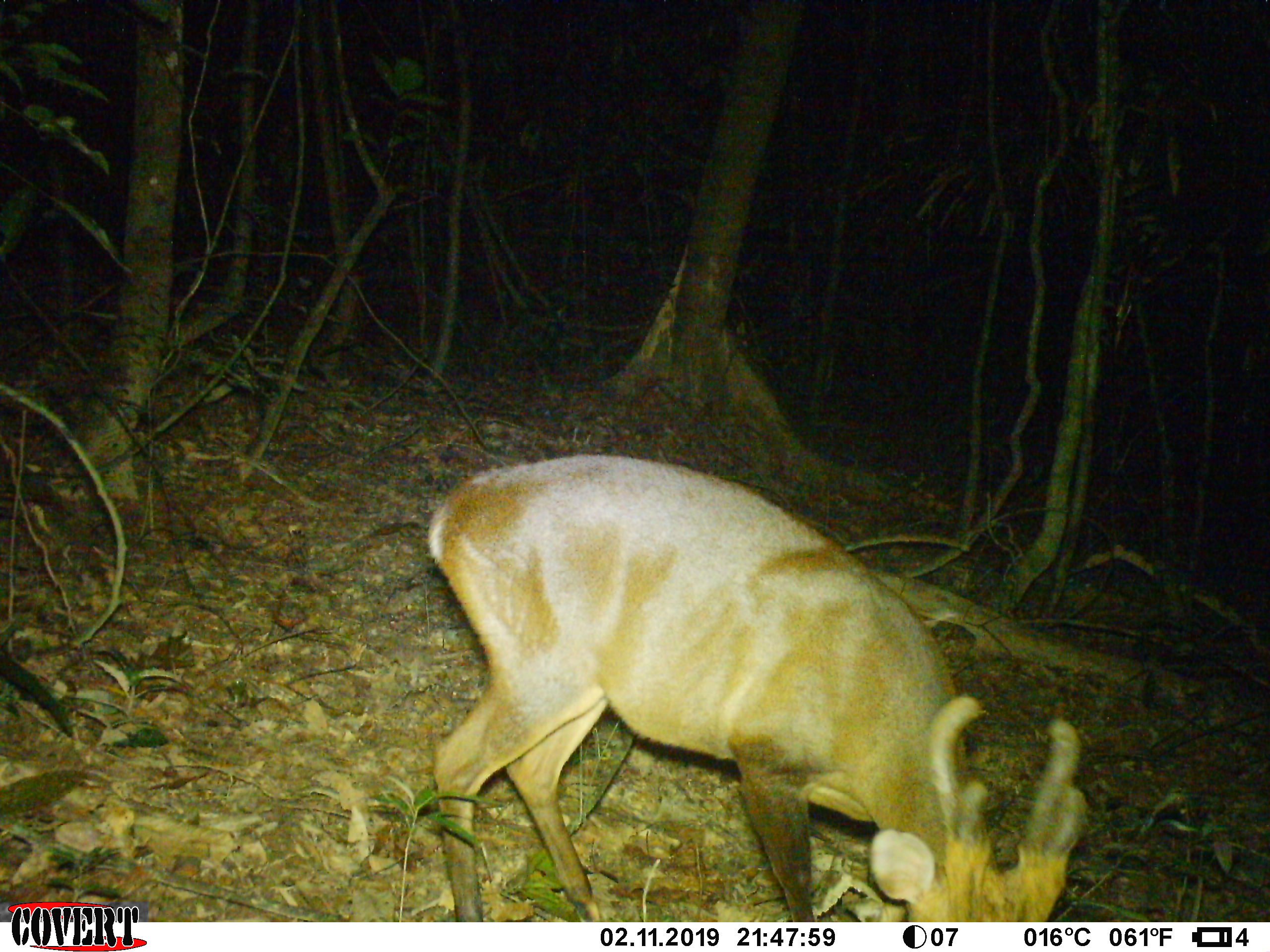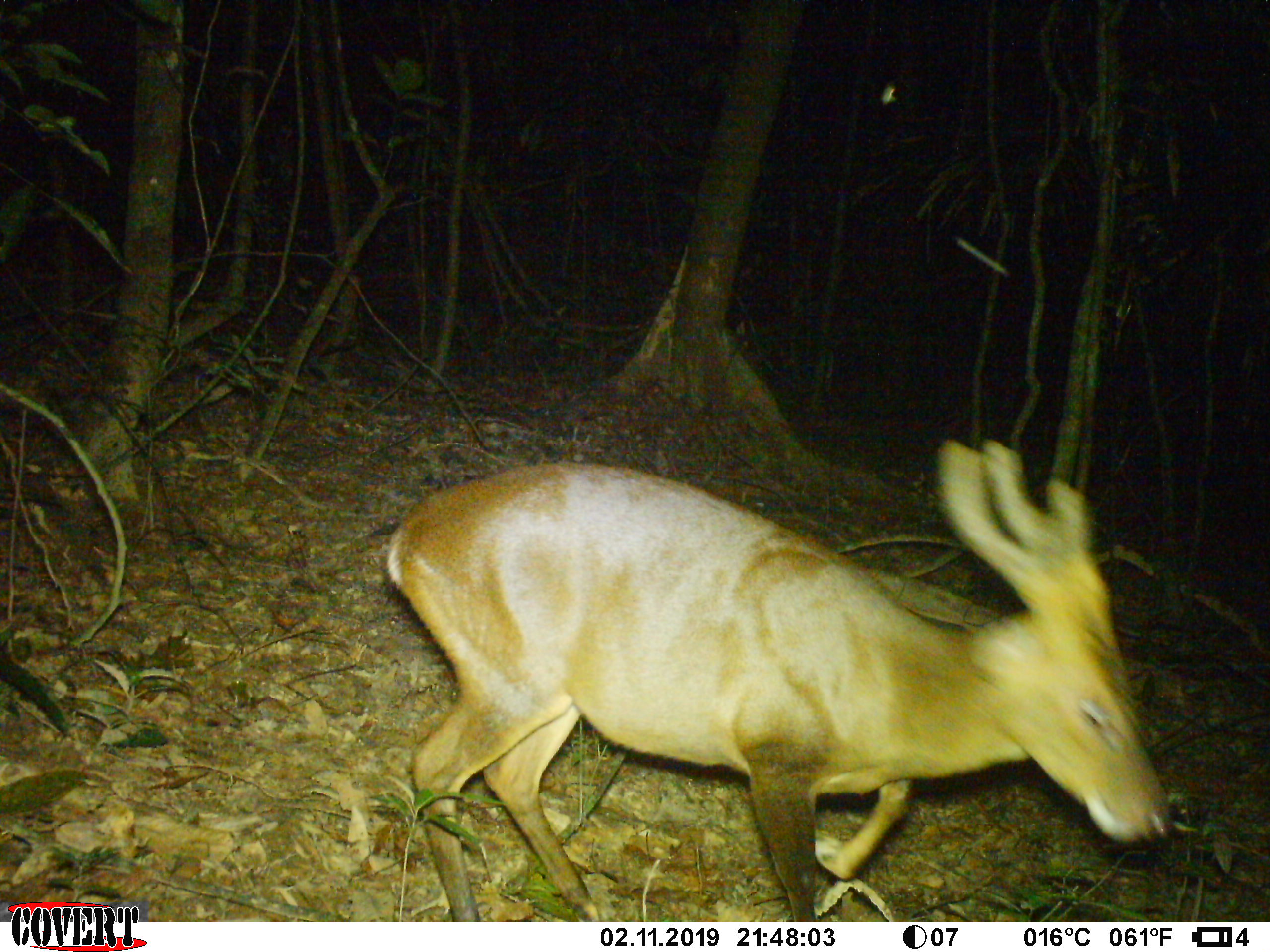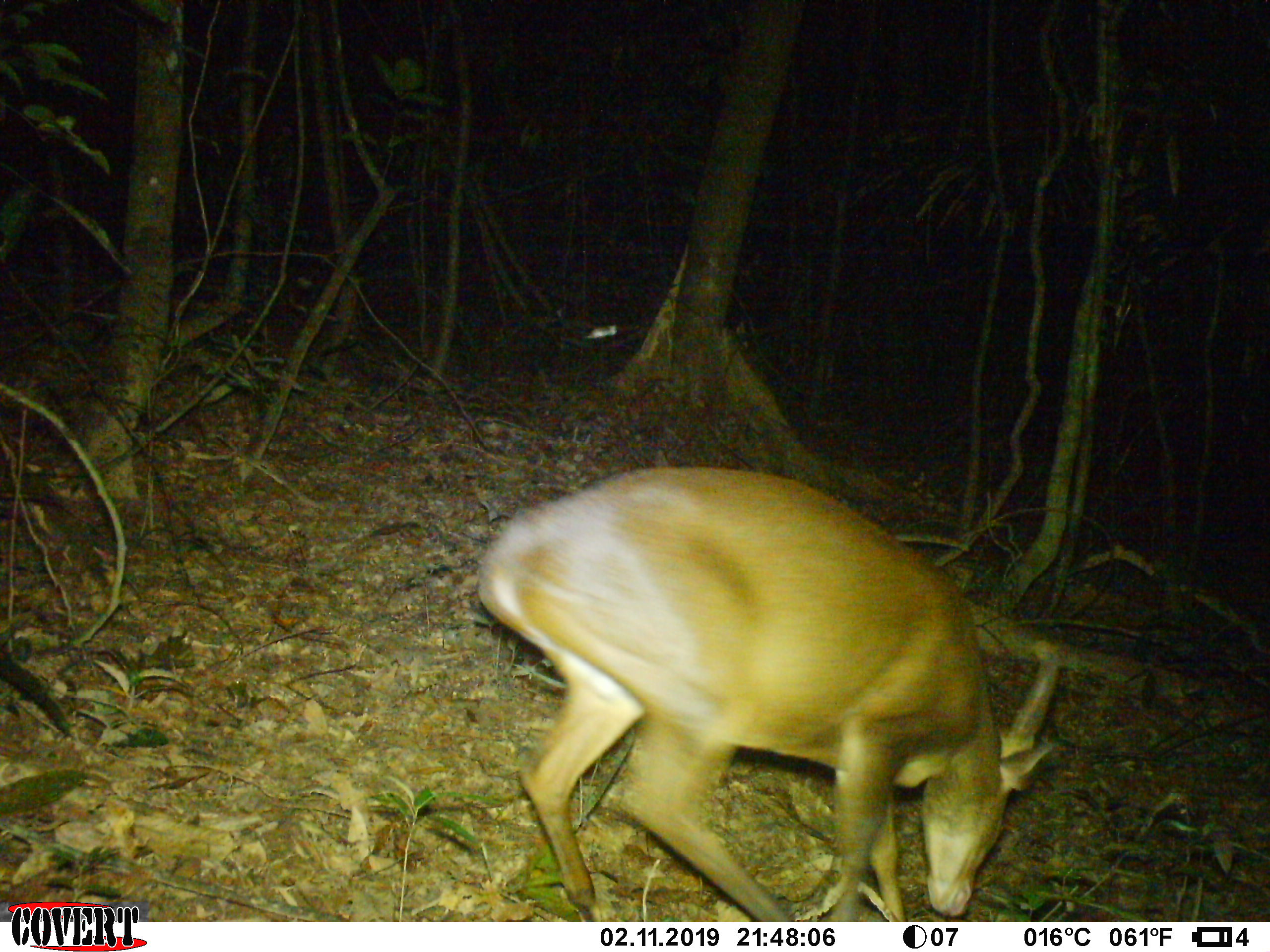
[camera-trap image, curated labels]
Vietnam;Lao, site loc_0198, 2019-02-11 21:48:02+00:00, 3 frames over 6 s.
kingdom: Animalia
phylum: Chordata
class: Mammalia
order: Artiodactyla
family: Cervidae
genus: Muntiacus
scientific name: Muntiacus vuquangensis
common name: large-antlered muntjac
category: large antlered muntjac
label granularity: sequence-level